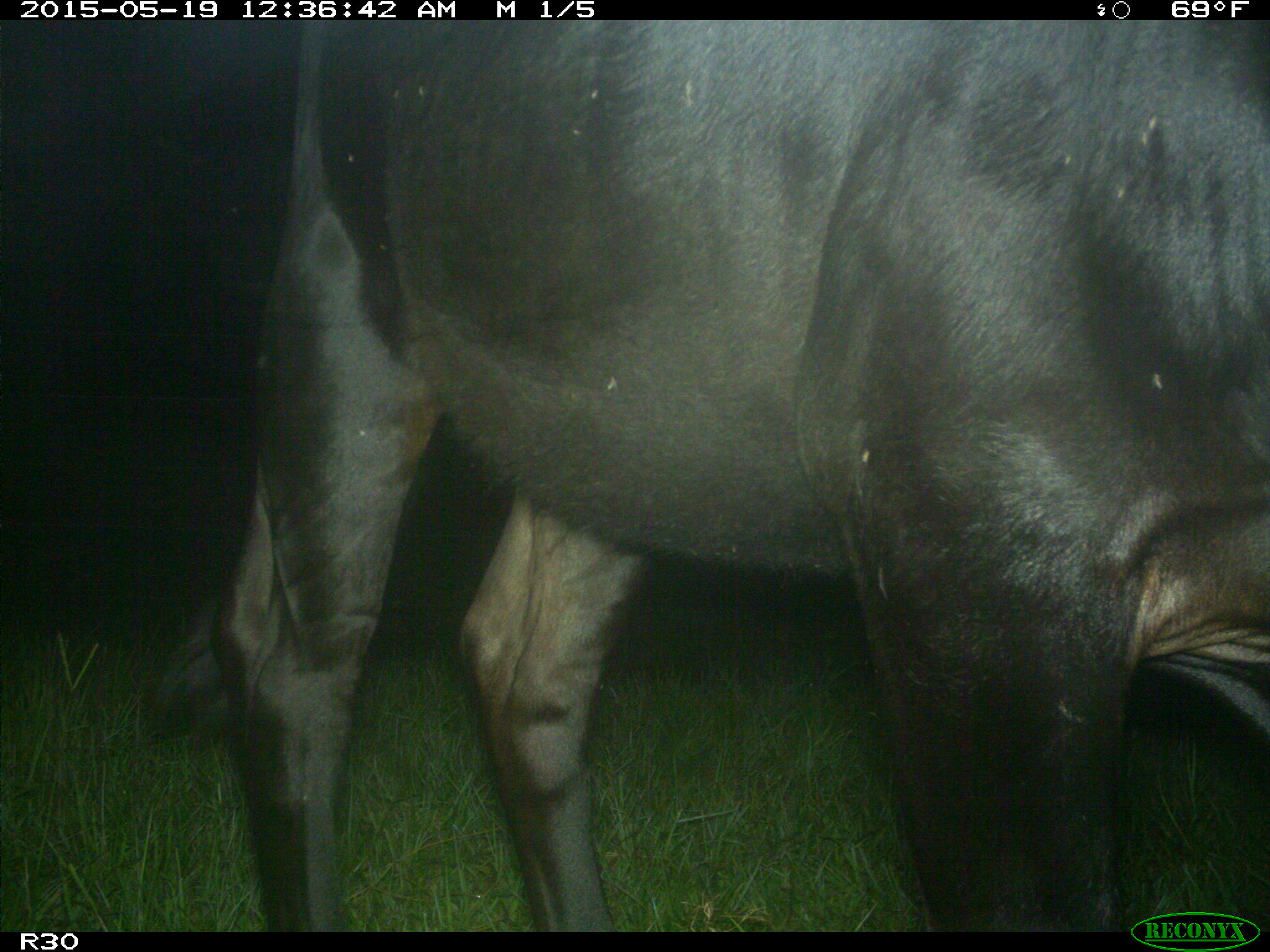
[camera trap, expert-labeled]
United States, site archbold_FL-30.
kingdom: Animalia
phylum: Chordata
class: Mammalia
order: Artiodactyla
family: Bovidae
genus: Bos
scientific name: Bos taurus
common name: domestic cow